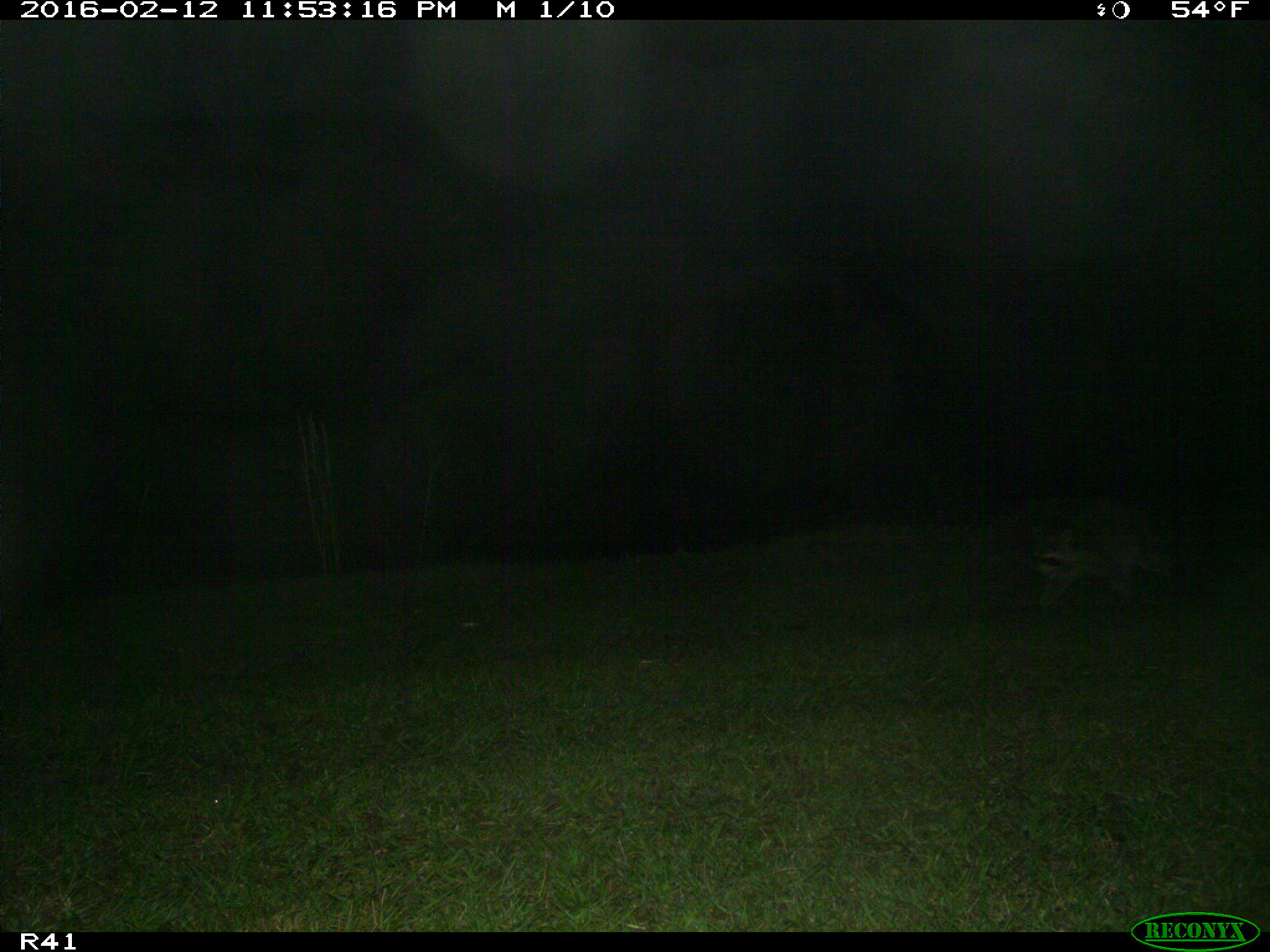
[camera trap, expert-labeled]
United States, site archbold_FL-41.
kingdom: Animalia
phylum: Chordata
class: Mammalia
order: Carnivora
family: Procyonidae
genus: Procyon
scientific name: Procyon lotor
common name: common raccoon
Procyon lotor (common raccoon).